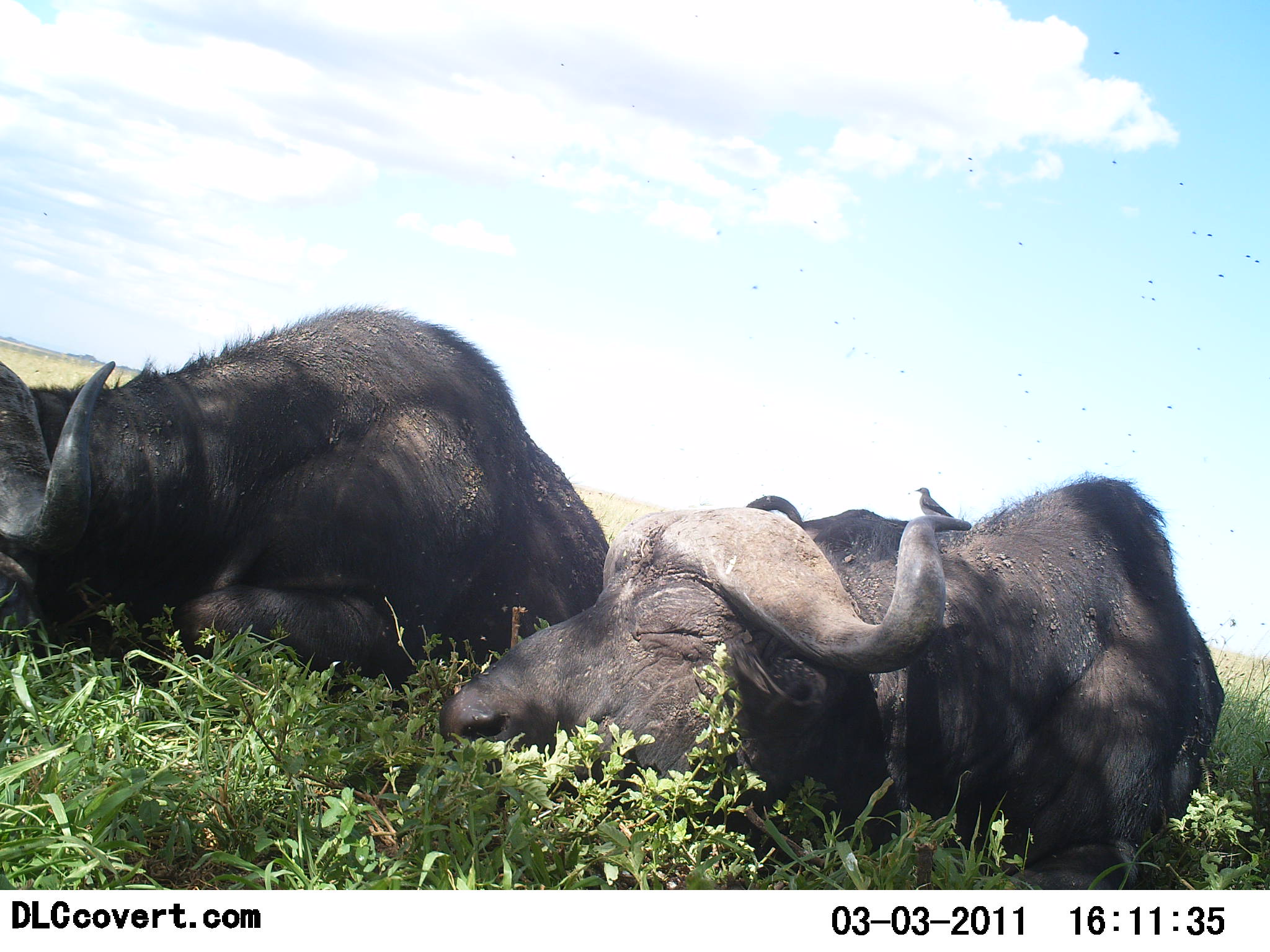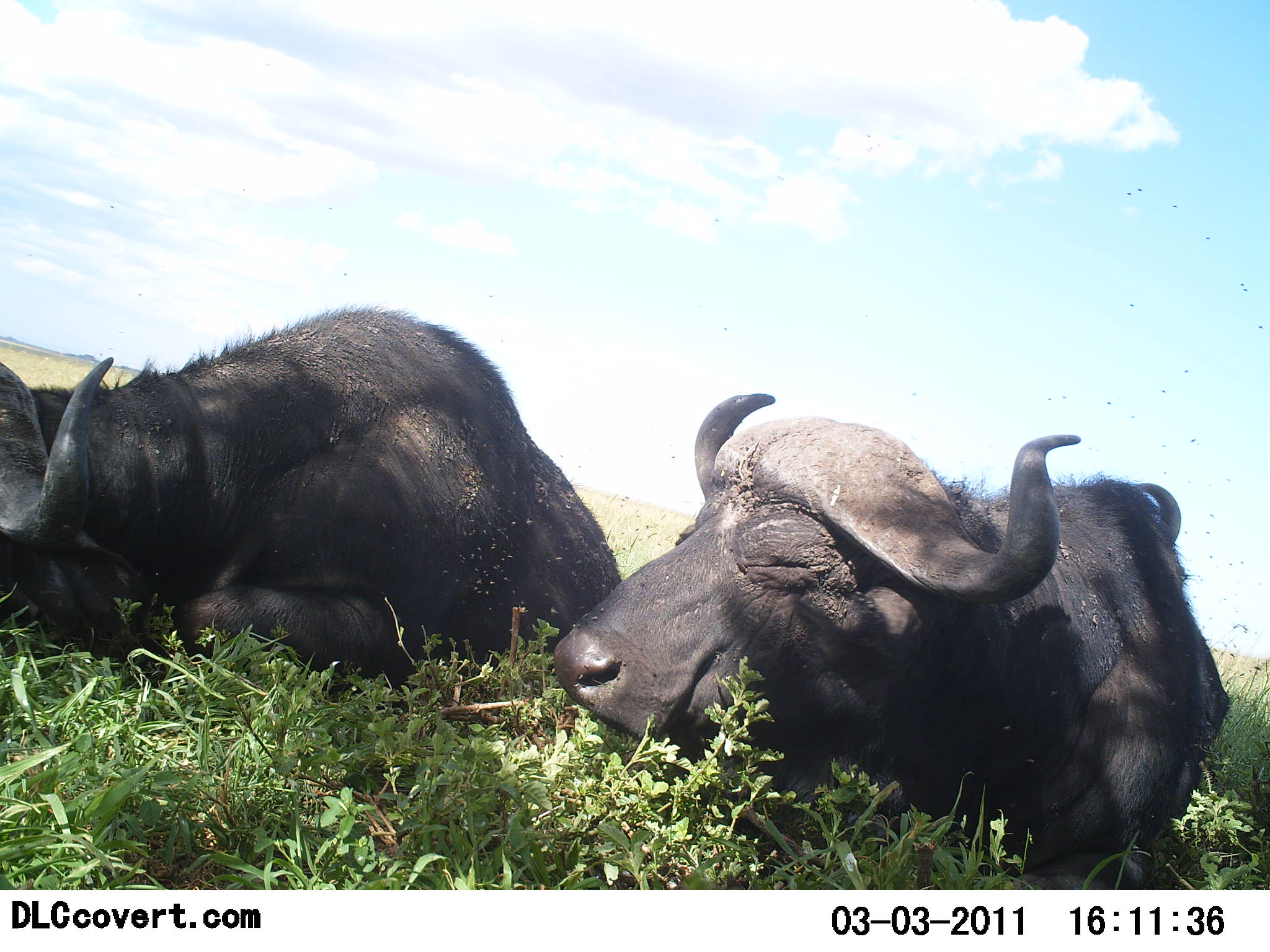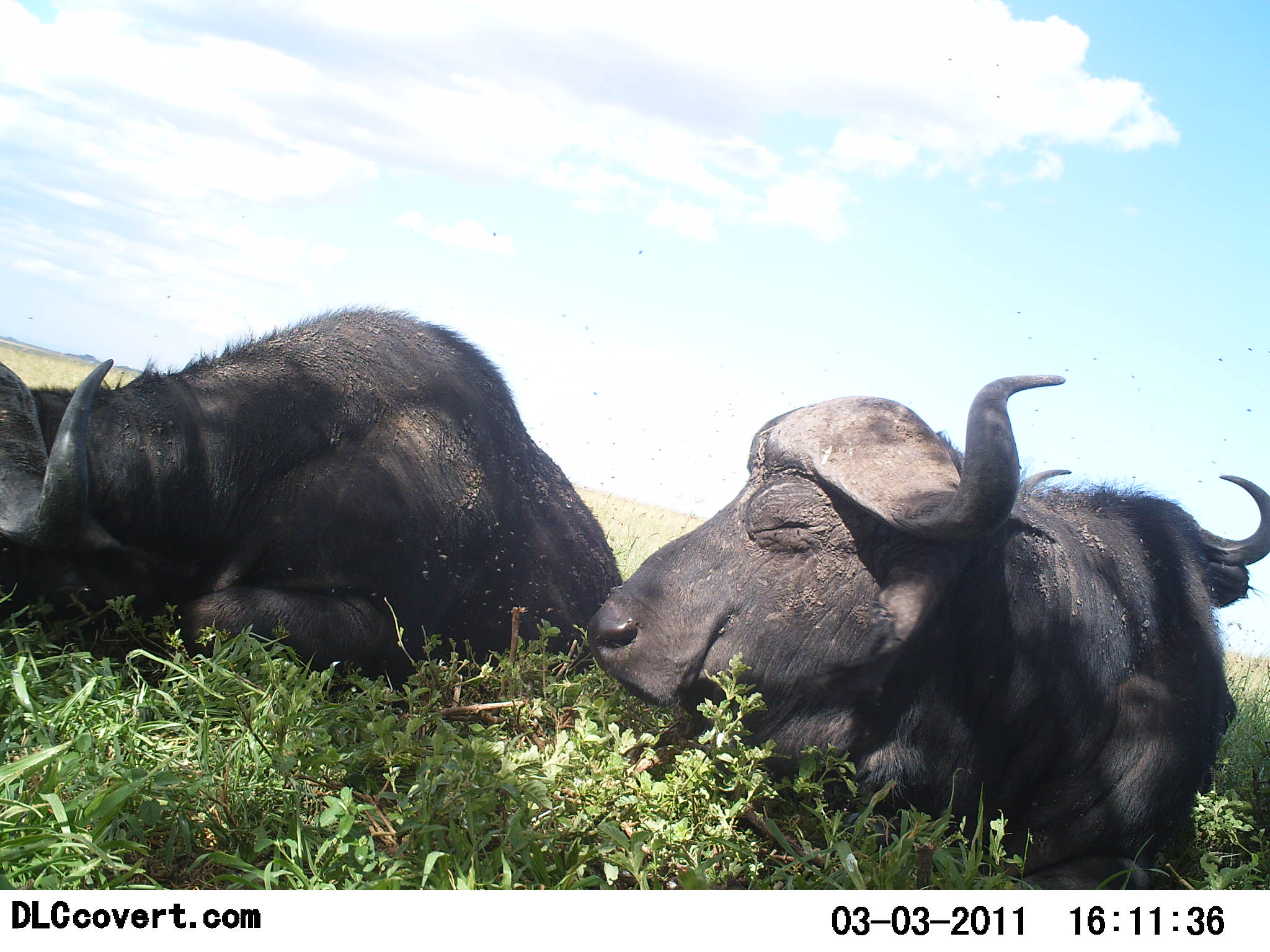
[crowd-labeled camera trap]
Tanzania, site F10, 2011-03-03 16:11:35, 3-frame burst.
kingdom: Animalia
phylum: Chordata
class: Mammalia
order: Artiodactyla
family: Bovidae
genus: Syncerus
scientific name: Syncerus caffer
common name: cape buffalo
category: buffalo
Buffalo (cape buffalo) (Syncerus caffer), count 2. Behavior (volunteer vote fractions): standing 0%, resting 100%, moving 0%, interacting 0%. Young present (vote fraction): 0%. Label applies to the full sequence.